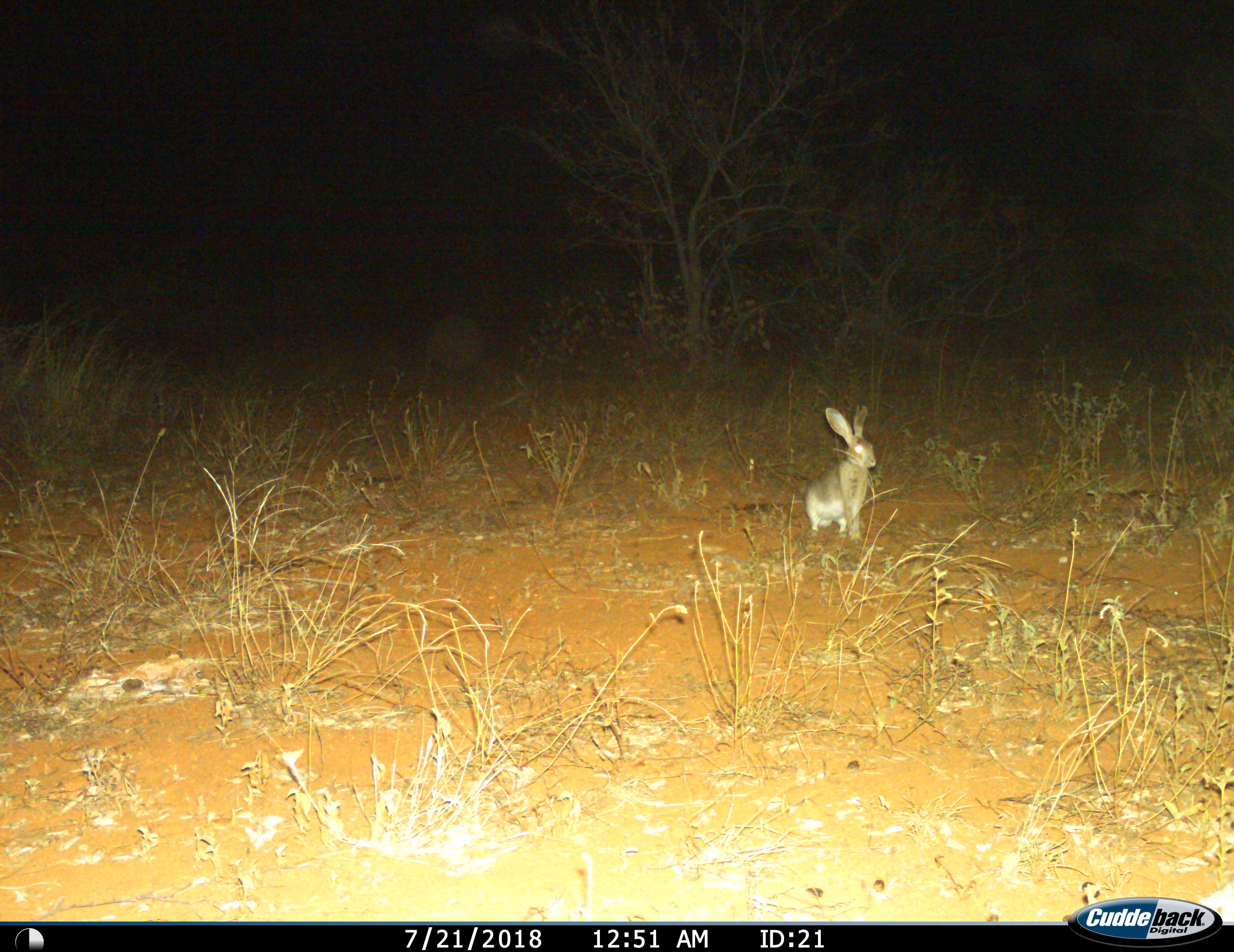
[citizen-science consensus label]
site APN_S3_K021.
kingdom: Animalia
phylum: Chordata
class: Mammalia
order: Lagomorpha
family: Leporidae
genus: Lepus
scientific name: Lepus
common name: hare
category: hareunknown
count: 1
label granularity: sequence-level